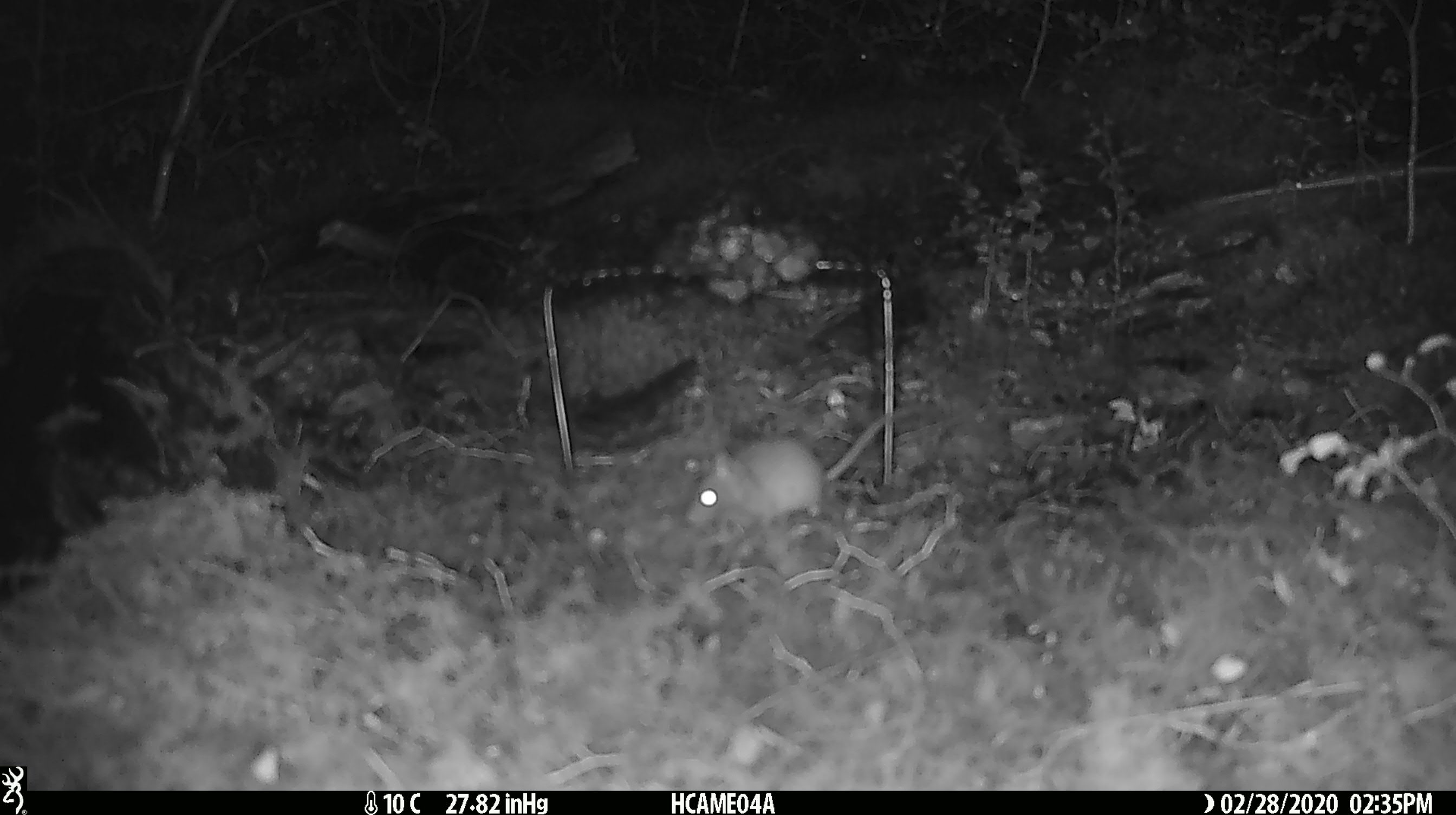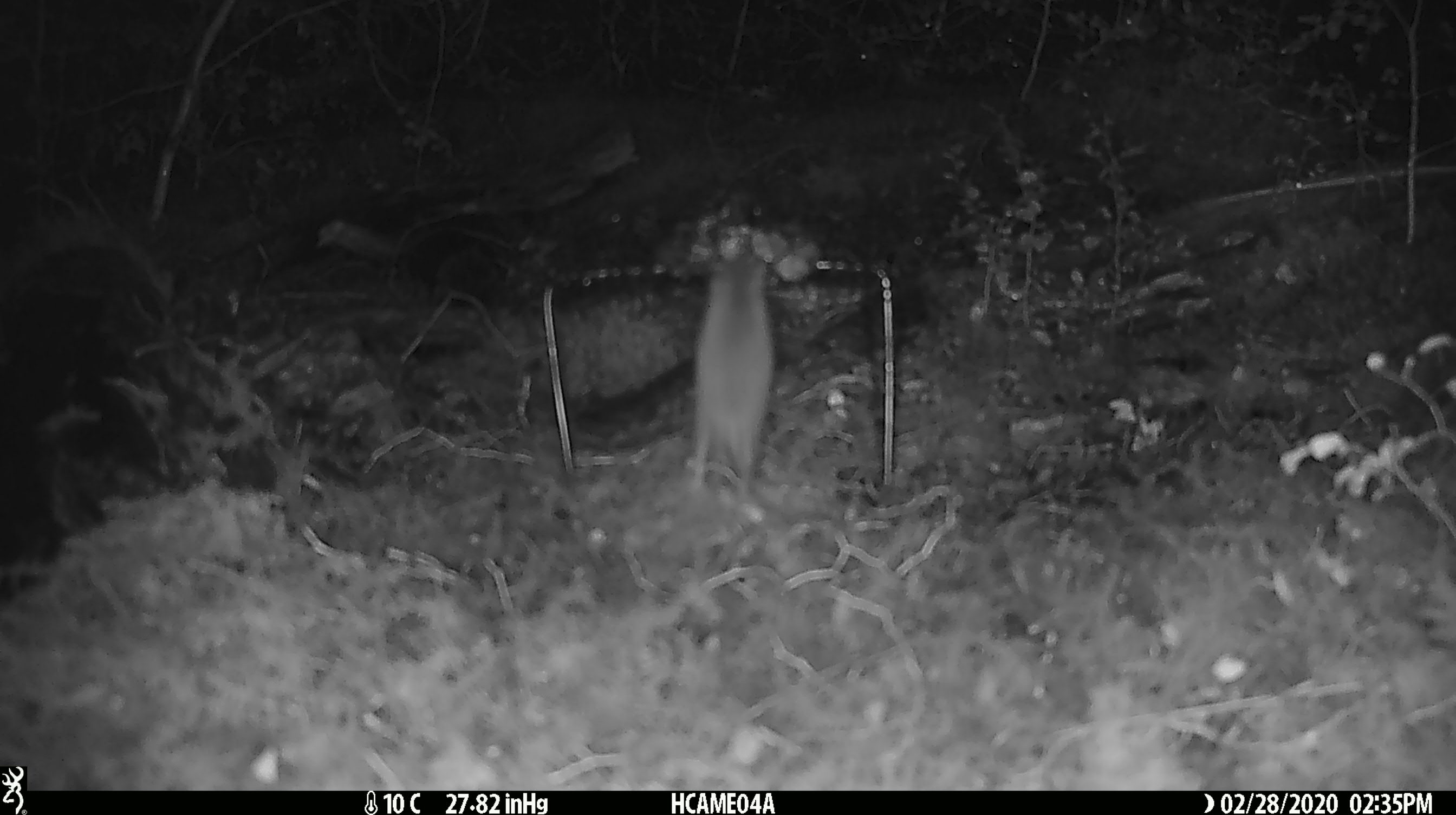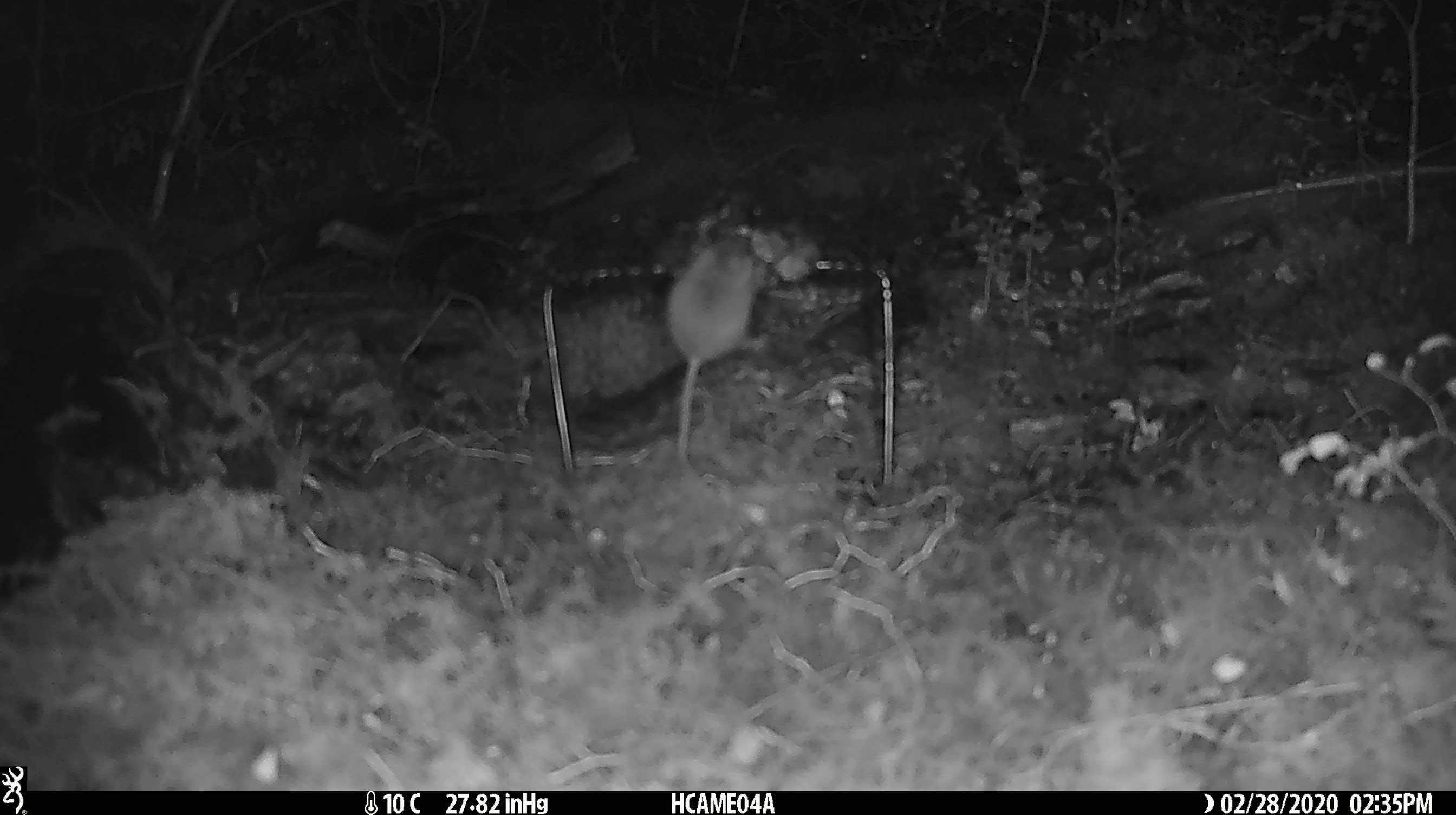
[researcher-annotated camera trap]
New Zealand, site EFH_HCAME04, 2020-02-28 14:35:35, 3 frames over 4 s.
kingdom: Animalia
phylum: Chordata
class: Mammalia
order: Rodentia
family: Muridae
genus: Mus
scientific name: Mus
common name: mouse